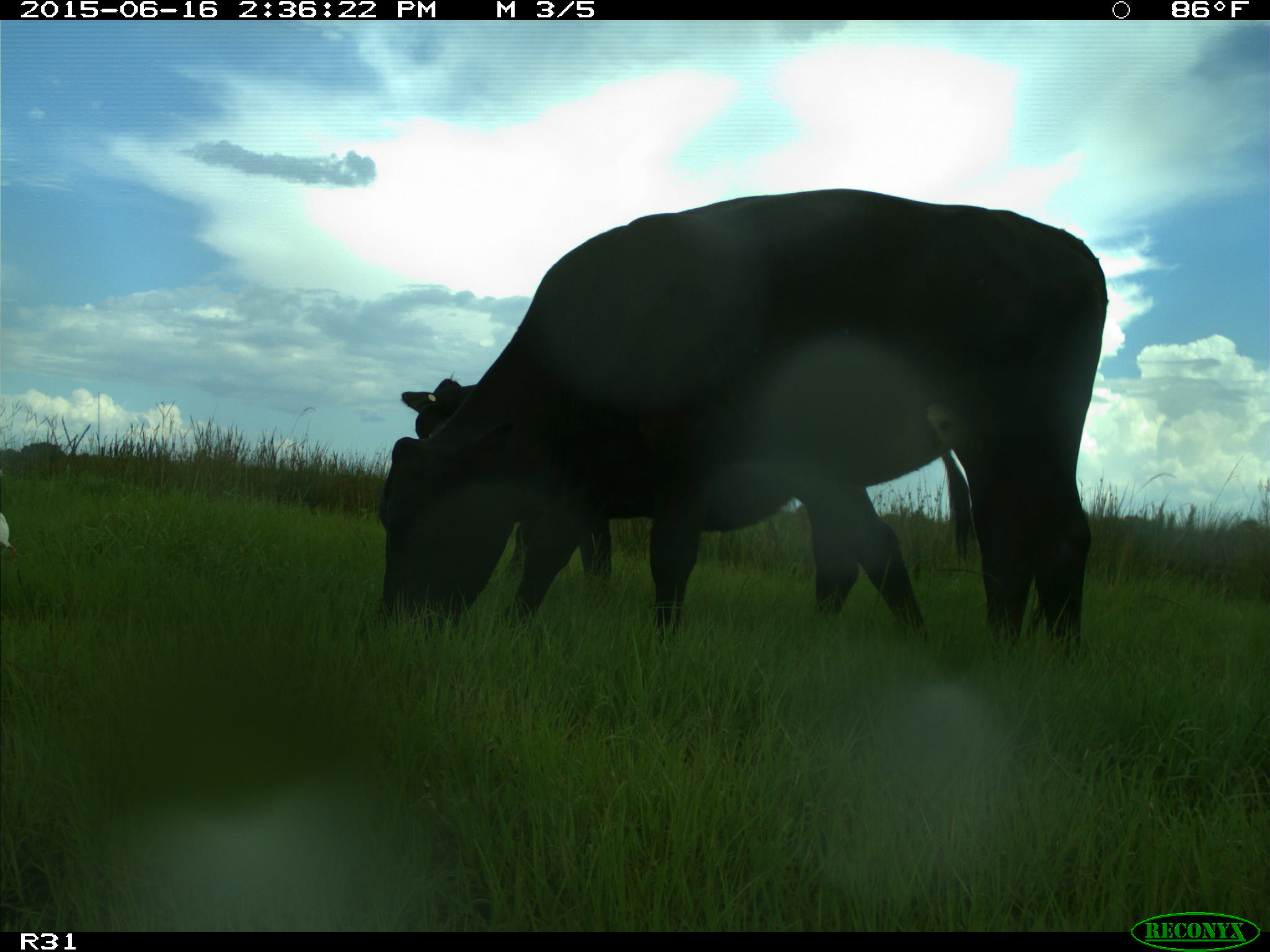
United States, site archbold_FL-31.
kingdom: Animalia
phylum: Chordata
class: Mammalia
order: Artiodactyla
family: Bovidae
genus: Bos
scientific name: Bos taurus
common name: domestic cow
Bos taurus (domestic cow).